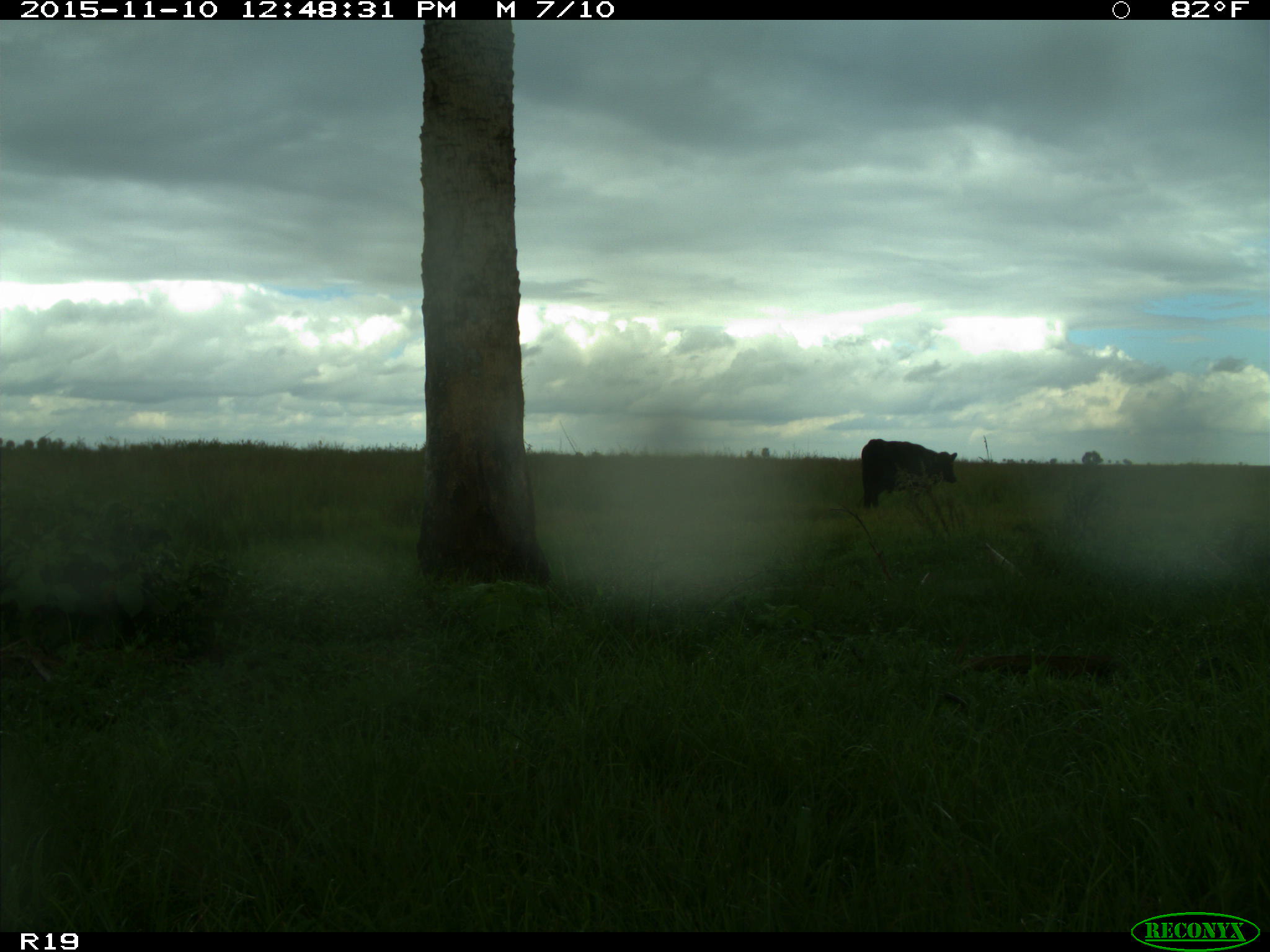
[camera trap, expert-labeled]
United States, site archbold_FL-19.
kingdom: Animalia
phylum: Chordata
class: Mammalia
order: Artiodactyla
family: Bovidae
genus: Bos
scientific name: Bos taurus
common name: domestic cow